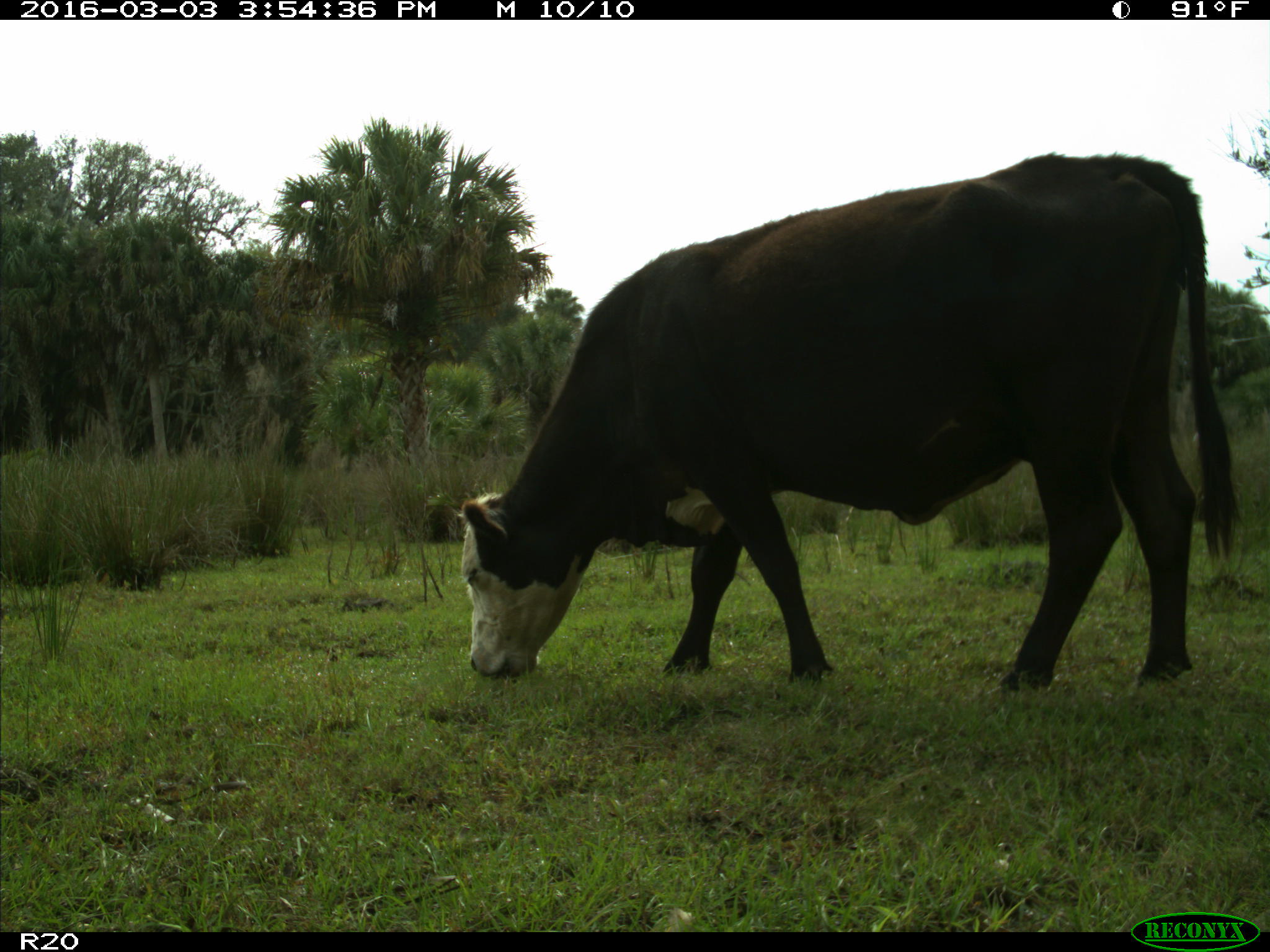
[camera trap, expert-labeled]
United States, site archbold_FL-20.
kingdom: Animalia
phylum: Chordata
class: Mammalia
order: Artiodactyla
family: Bovidae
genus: Bos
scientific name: Bos taurus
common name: domestic cow